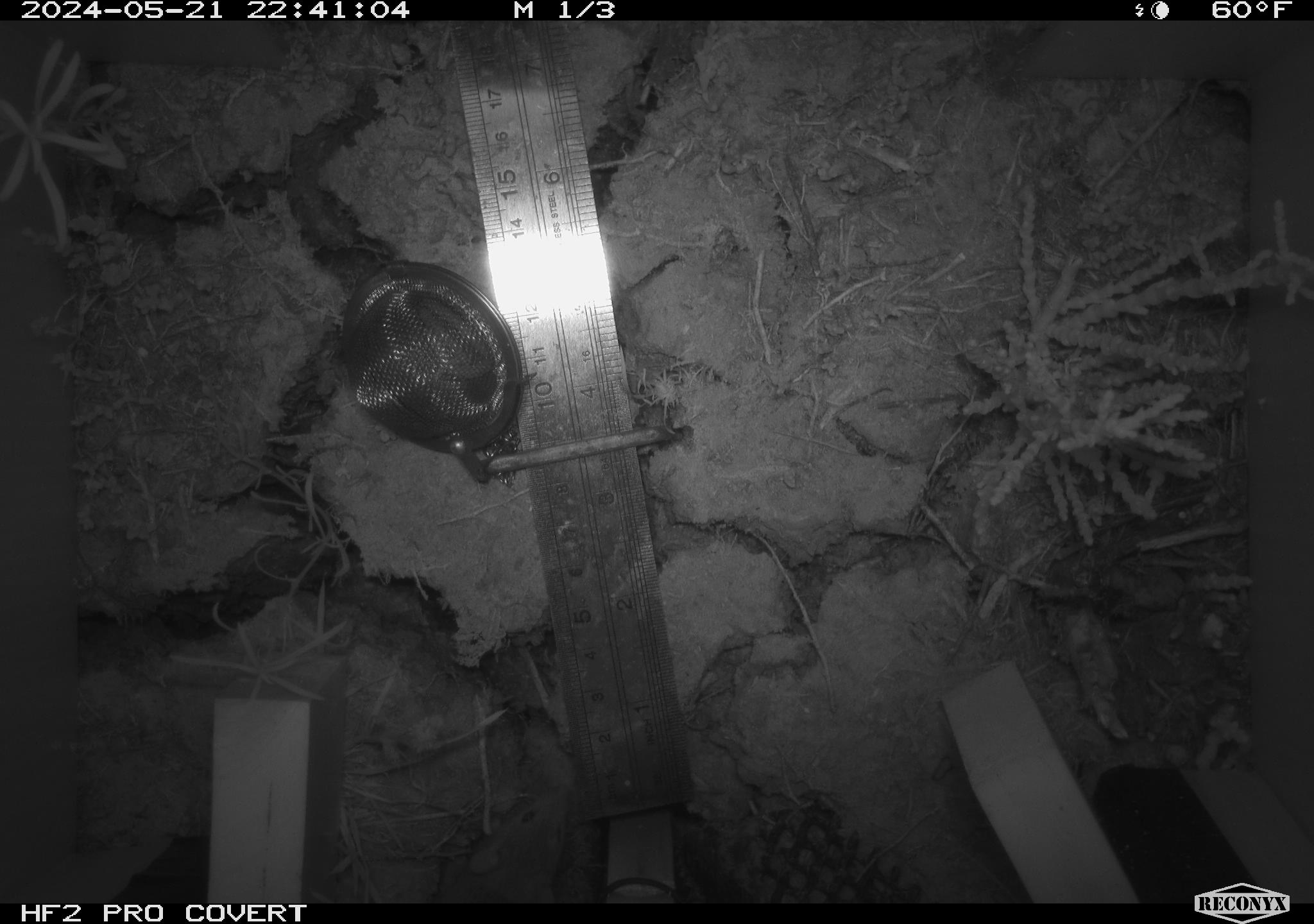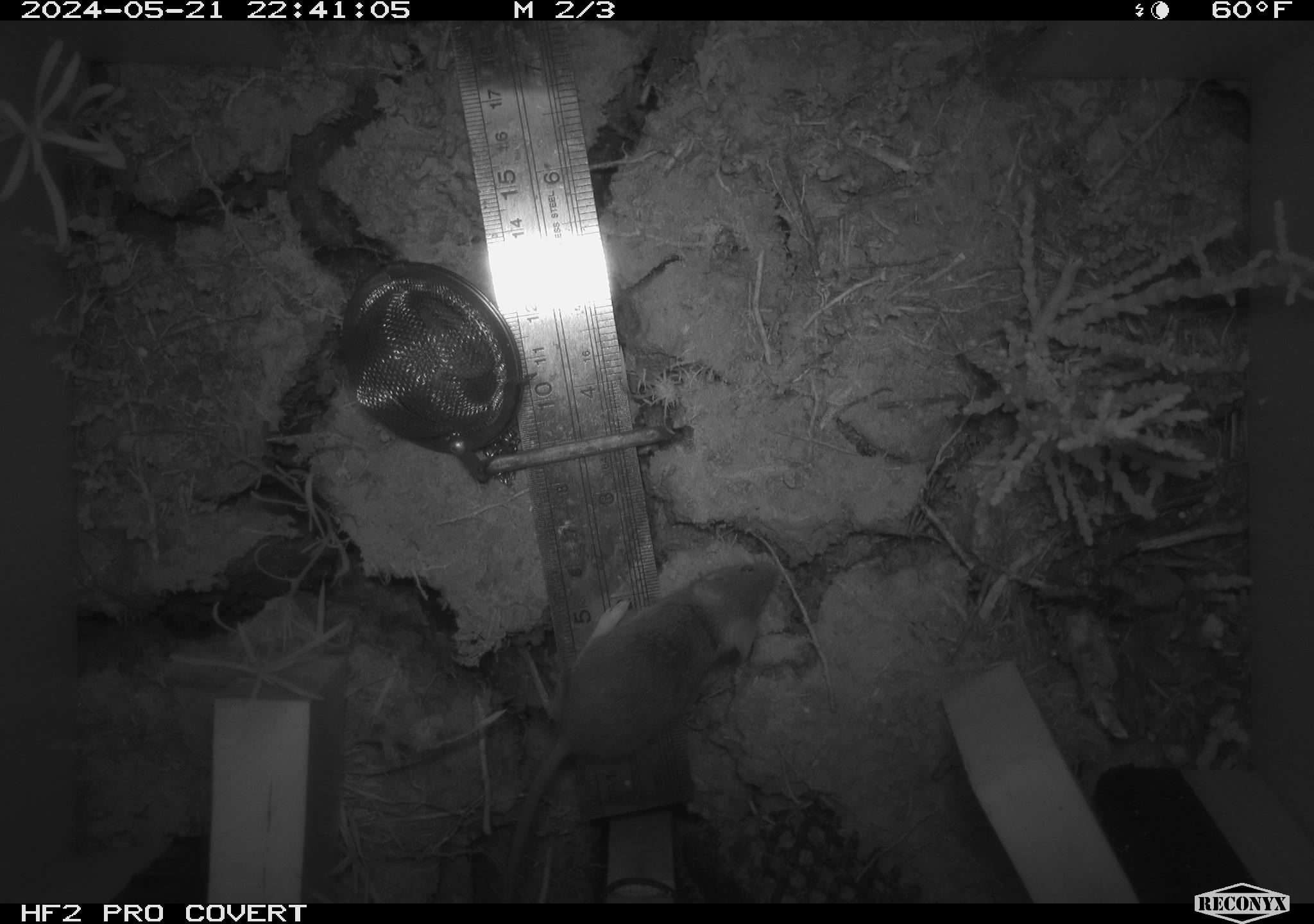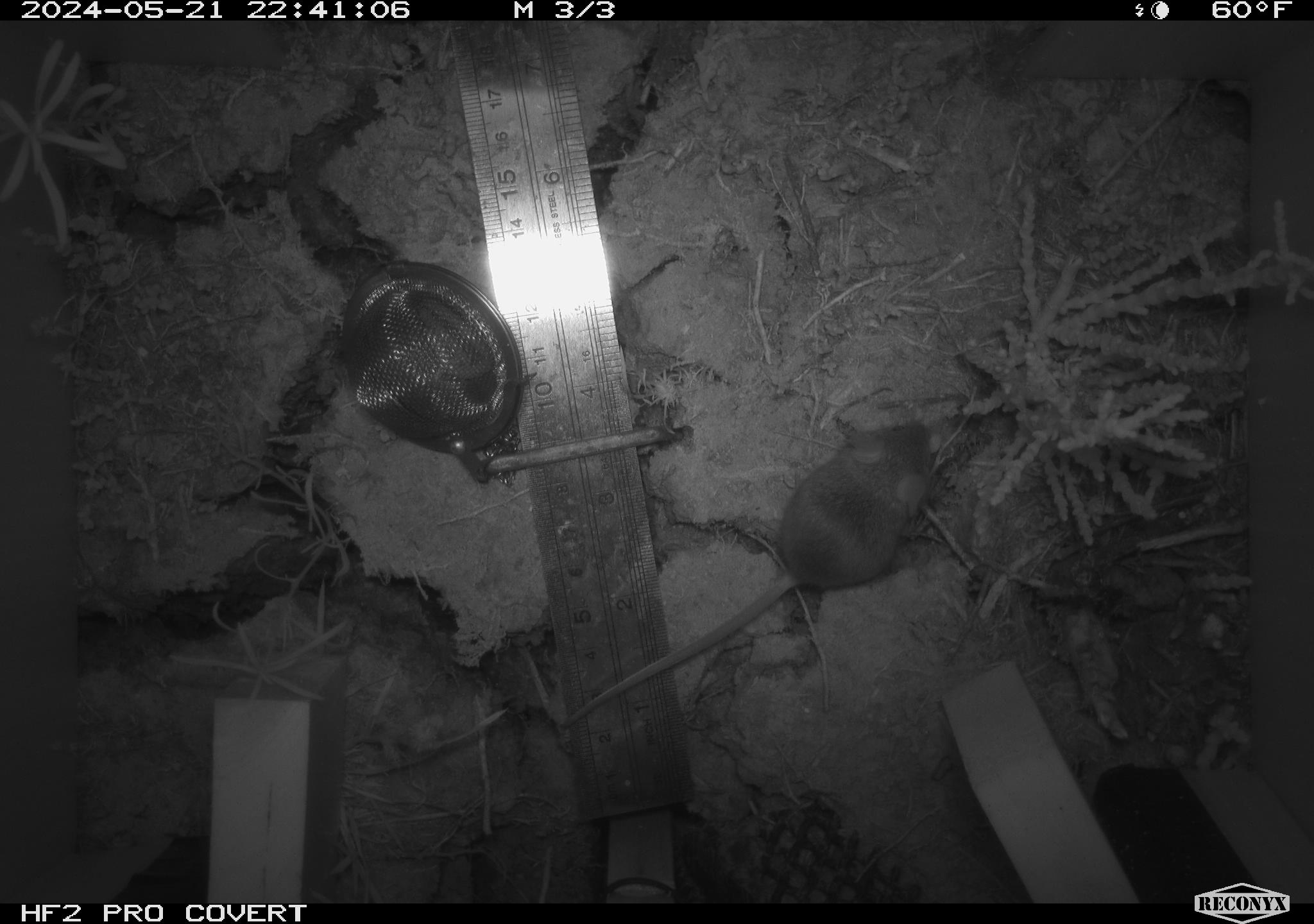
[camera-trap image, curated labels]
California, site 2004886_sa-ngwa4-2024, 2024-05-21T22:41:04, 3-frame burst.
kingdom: Animalia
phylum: Chordata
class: Mammalia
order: Rodentia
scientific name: Rodentia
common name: mouse species